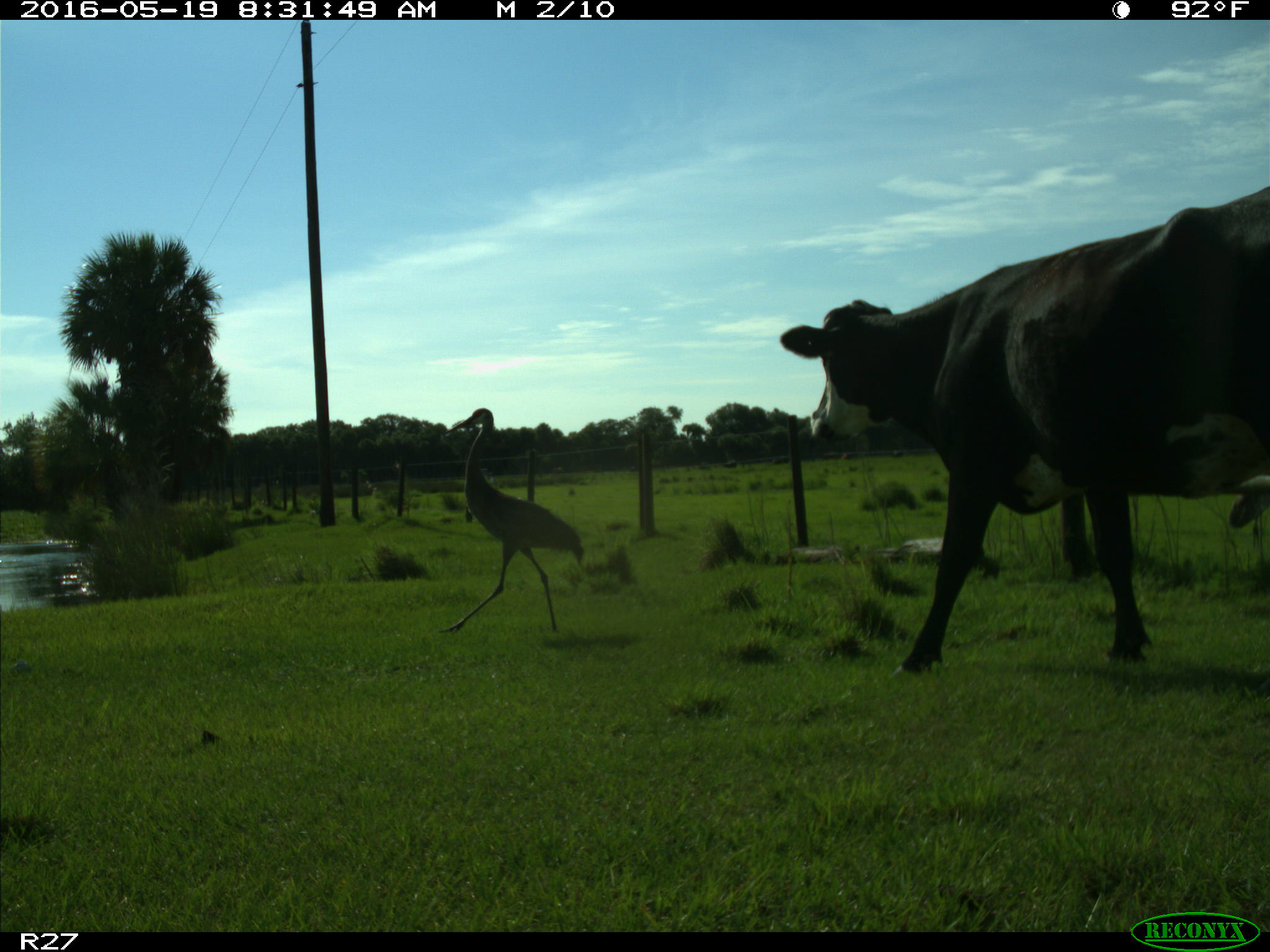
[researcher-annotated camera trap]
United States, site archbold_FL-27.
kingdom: Animalia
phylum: Chordata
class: Mammalia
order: Artiodactyla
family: Bovidae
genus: Bos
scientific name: Bos taurus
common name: domestic cow